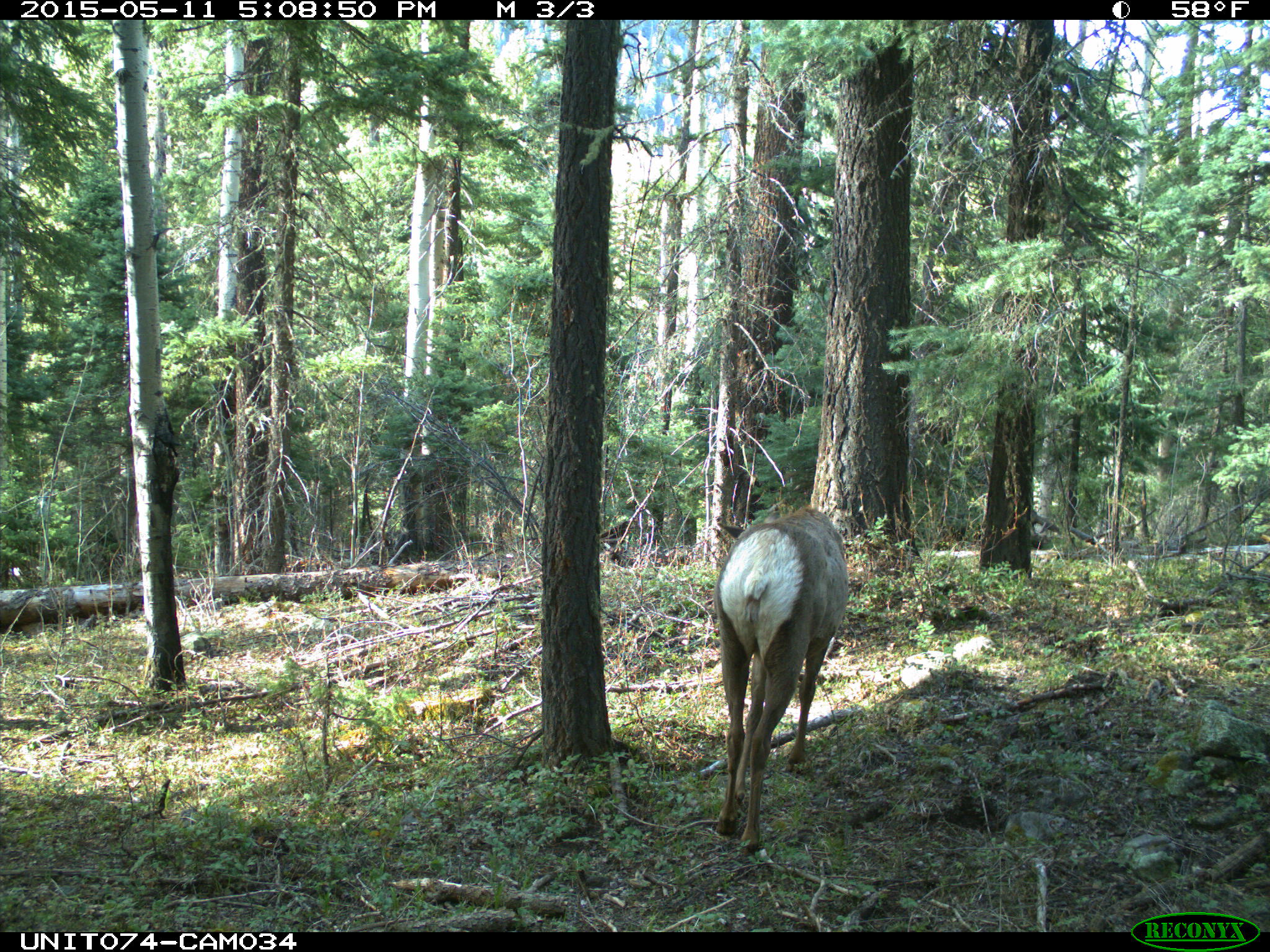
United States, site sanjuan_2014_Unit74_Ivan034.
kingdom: Animalia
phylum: Chordata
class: Mammalia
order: Artiodactyla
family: Cervidae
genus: Cervus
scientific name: Cervus elaphus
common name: red deer